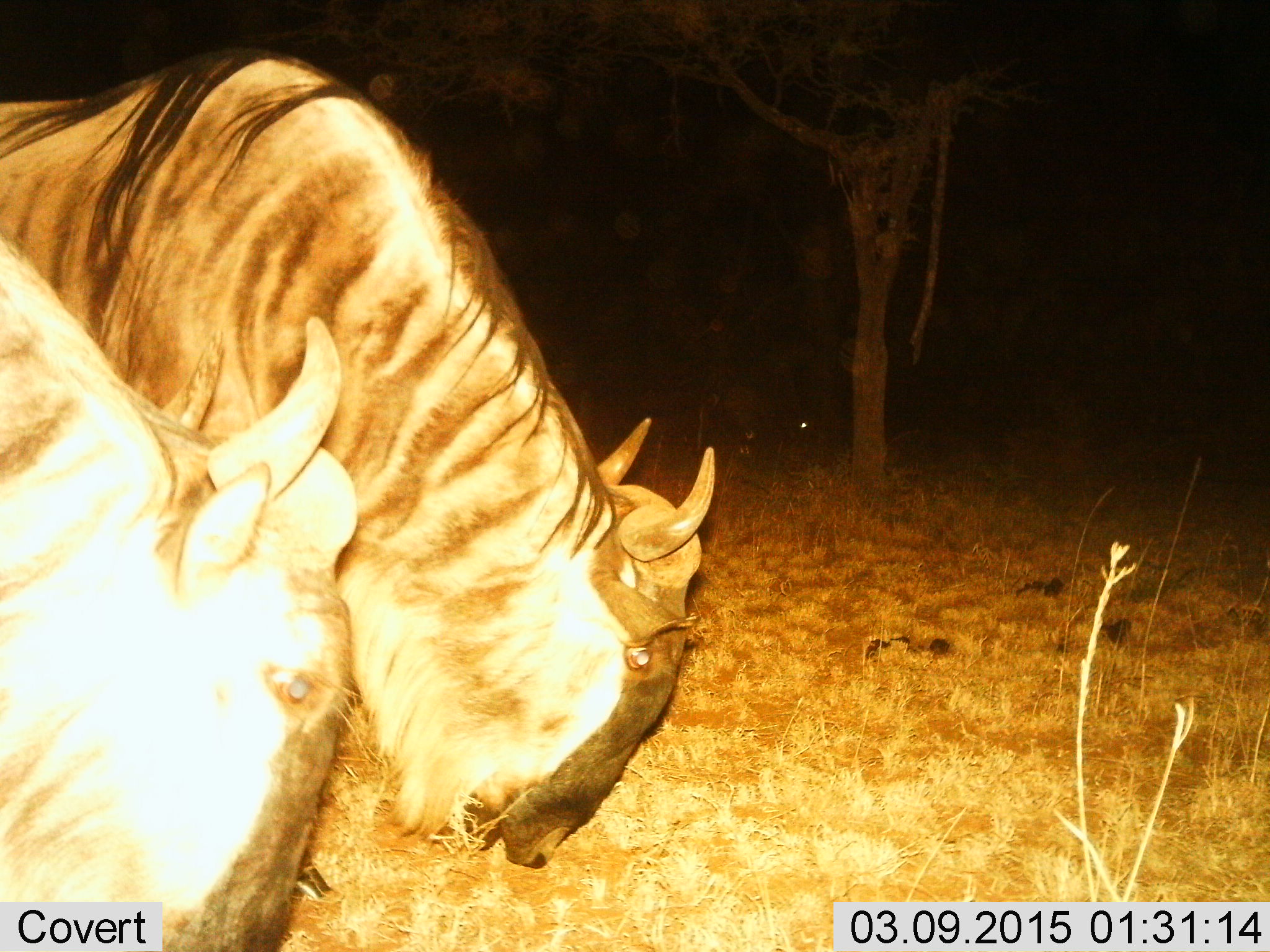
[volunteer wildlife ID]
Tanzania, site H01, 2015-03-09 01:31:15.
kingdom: Animalia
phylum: Chordata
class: Mammalia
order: Artiodactyla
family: Bovidae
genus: Connochaetes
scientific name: Connochaetes taurinus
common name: blue wildebeest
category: wildebeest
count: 2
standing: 20%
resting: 0%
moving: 0%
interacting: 0%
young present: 0%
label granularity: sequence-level